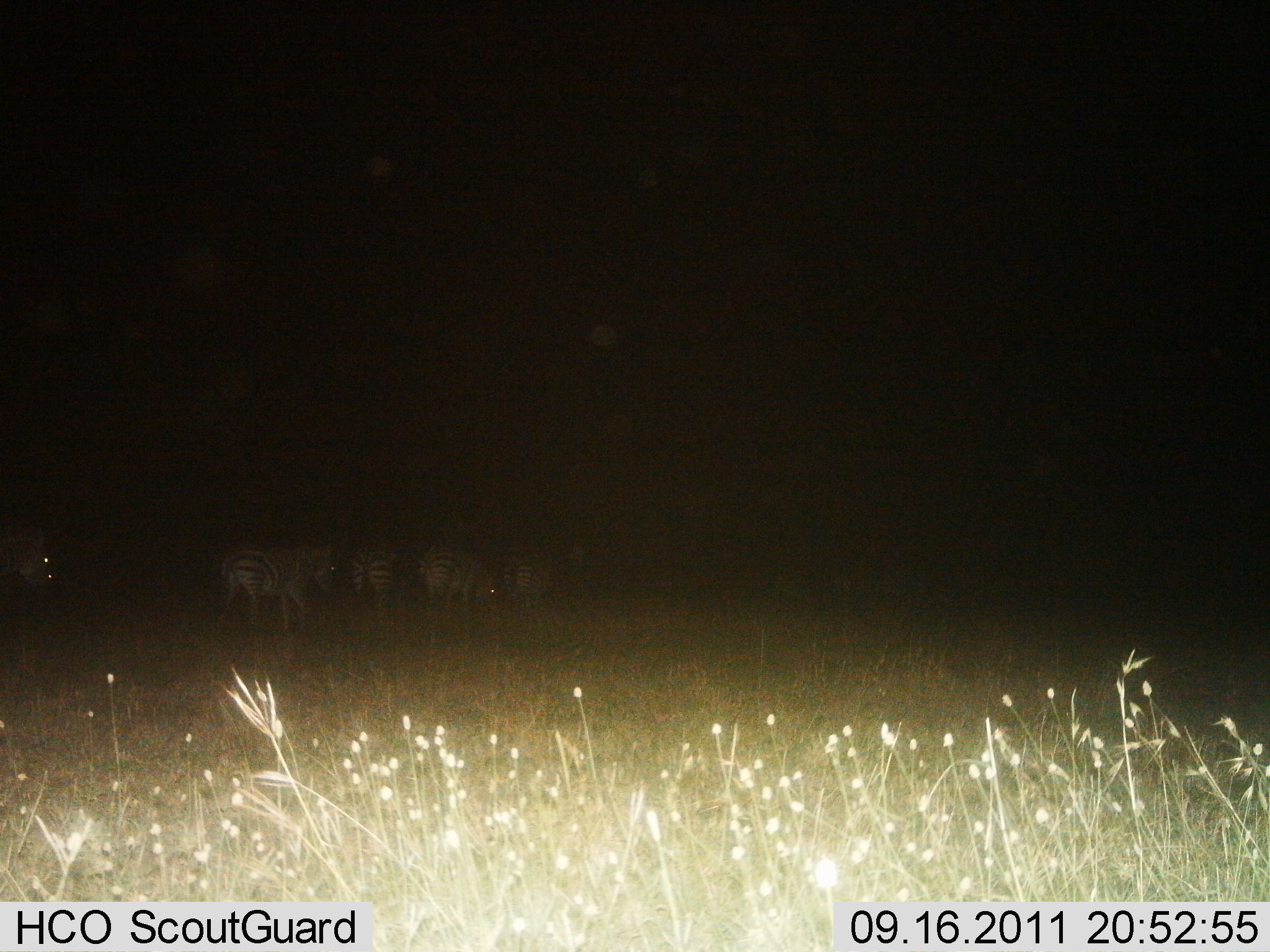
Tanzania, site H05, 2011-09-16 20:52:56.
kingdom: Animalia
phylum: Chordata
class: Mammalia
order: Perissodactyla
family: Equidae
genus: Equus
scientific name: Equus quagga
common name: plains zebra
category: zebra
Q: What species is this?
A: Zebra (plains zebra) (Equus quagga).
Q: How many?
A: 5.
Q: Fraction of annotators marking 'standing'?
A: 30%.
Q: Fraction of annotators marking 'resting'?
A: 0%.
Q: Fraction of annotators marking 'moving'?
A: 60%.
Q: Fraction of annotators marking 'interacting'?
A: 0%.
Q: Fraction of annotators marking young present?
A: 0%.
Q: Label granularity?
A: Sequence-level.